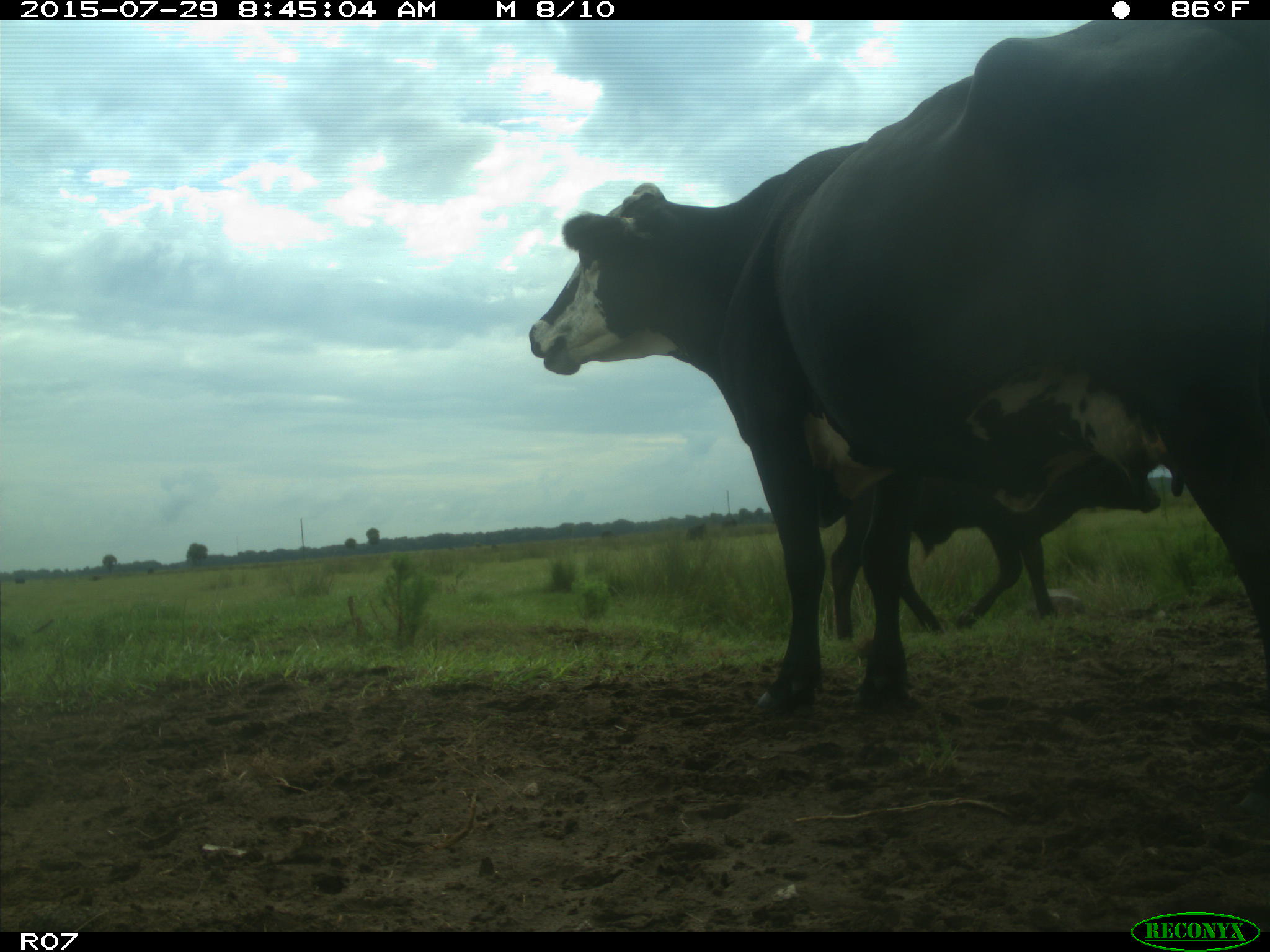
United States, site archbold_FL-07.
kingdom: Animalia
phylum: Chordata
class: Mammalia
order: Artiodactyla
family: Bovidae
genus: Bos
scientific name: Bos taurus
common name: domestic cow